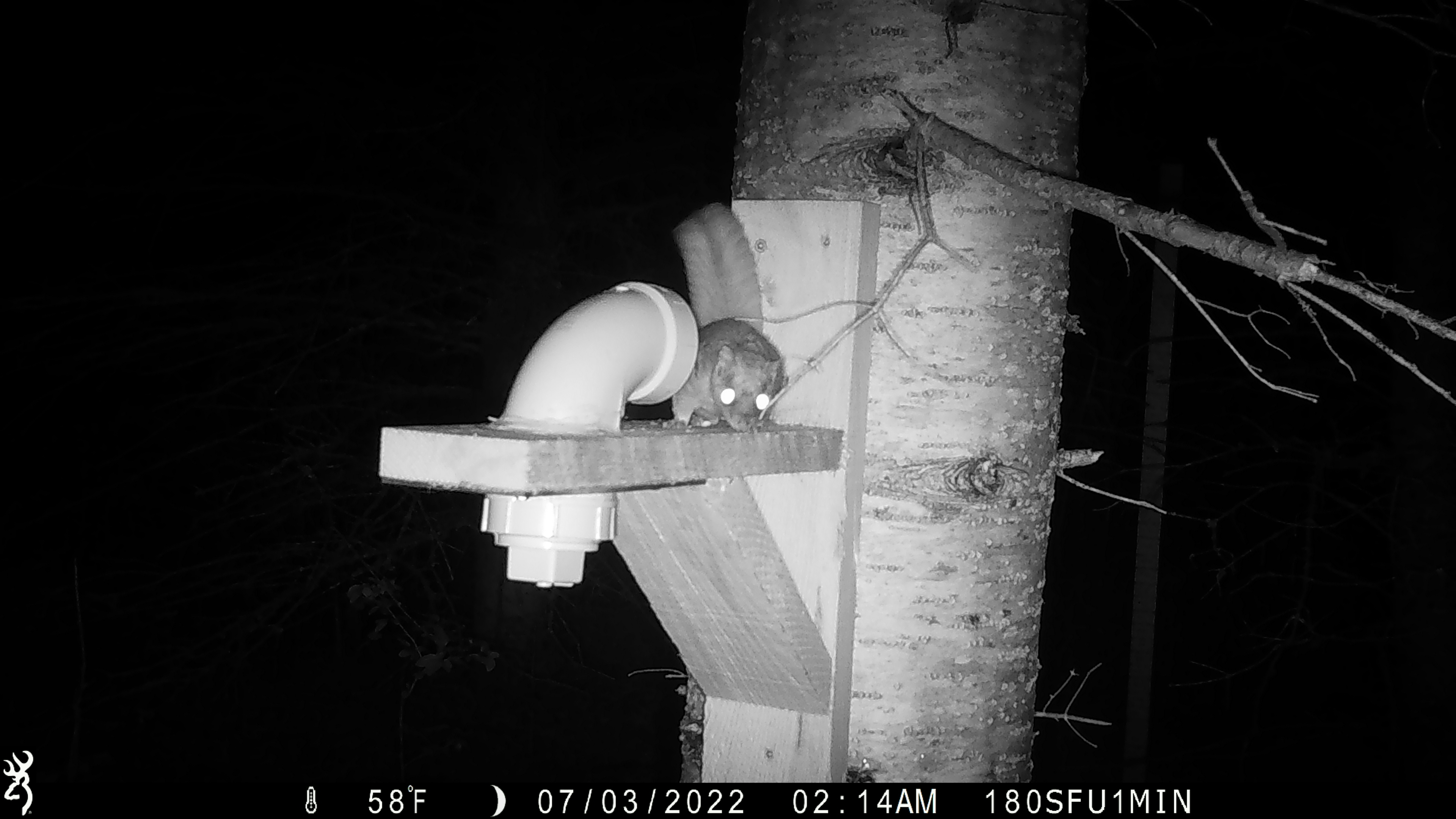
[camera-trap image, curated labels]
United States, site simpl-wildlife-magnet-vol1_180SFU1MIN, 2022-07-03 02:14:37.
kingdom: Animalia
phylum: Chordata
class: Mammalia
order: Rodentia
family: Sciuridae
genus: Glaucomys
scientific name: Glaucomys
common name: flying squirrel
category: flying squirrel sp.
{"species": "flying squirrel sp. (flying squirrel) (Glaucomys)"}